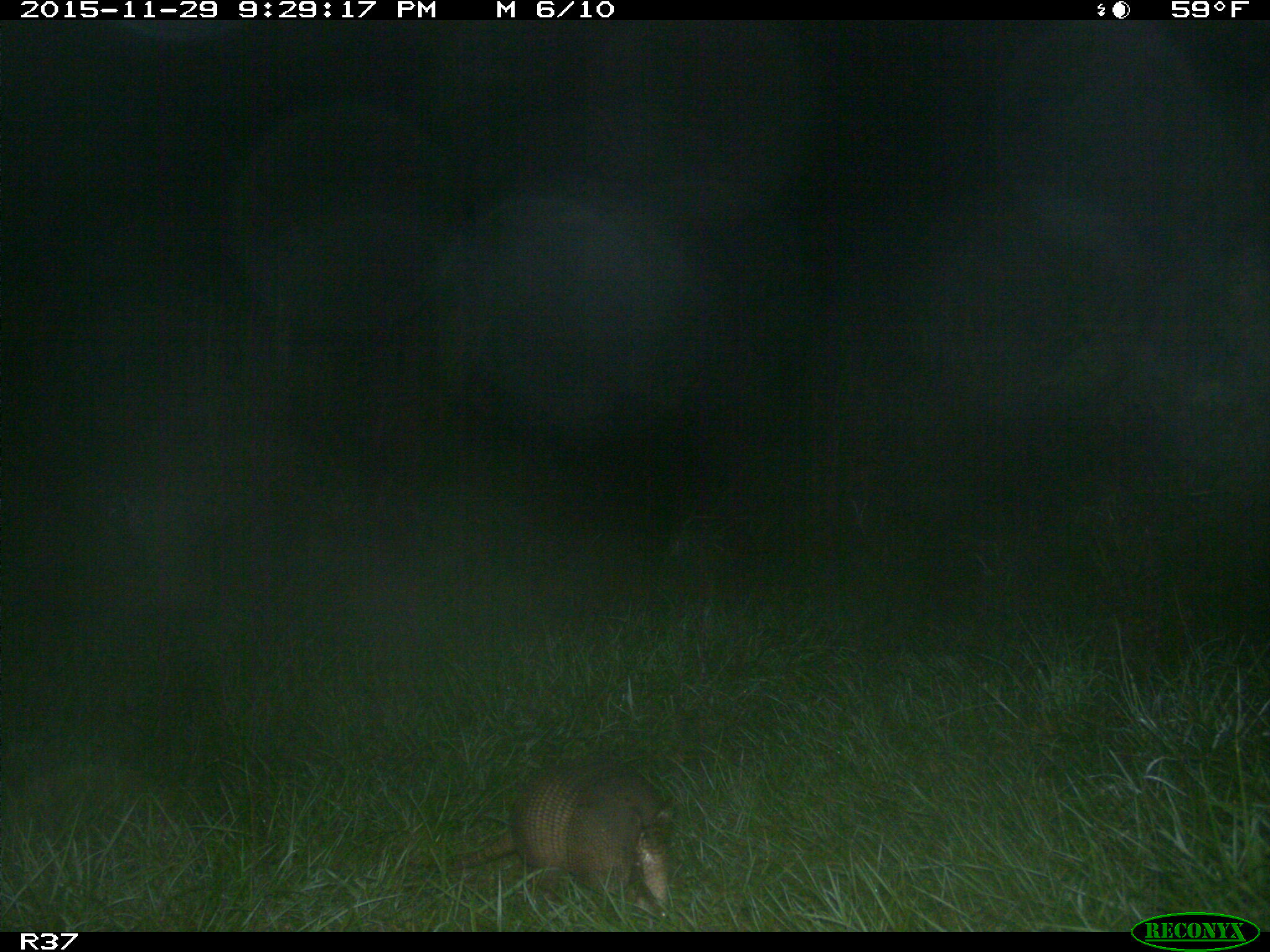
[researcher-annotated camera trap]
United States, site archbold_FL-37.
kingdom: Animalia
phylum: Chordata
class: Mammalia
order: Cingulata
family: Dasypodidae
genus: Dasypus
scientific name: Dasypus novemcinctus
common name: nine-banded armadillo